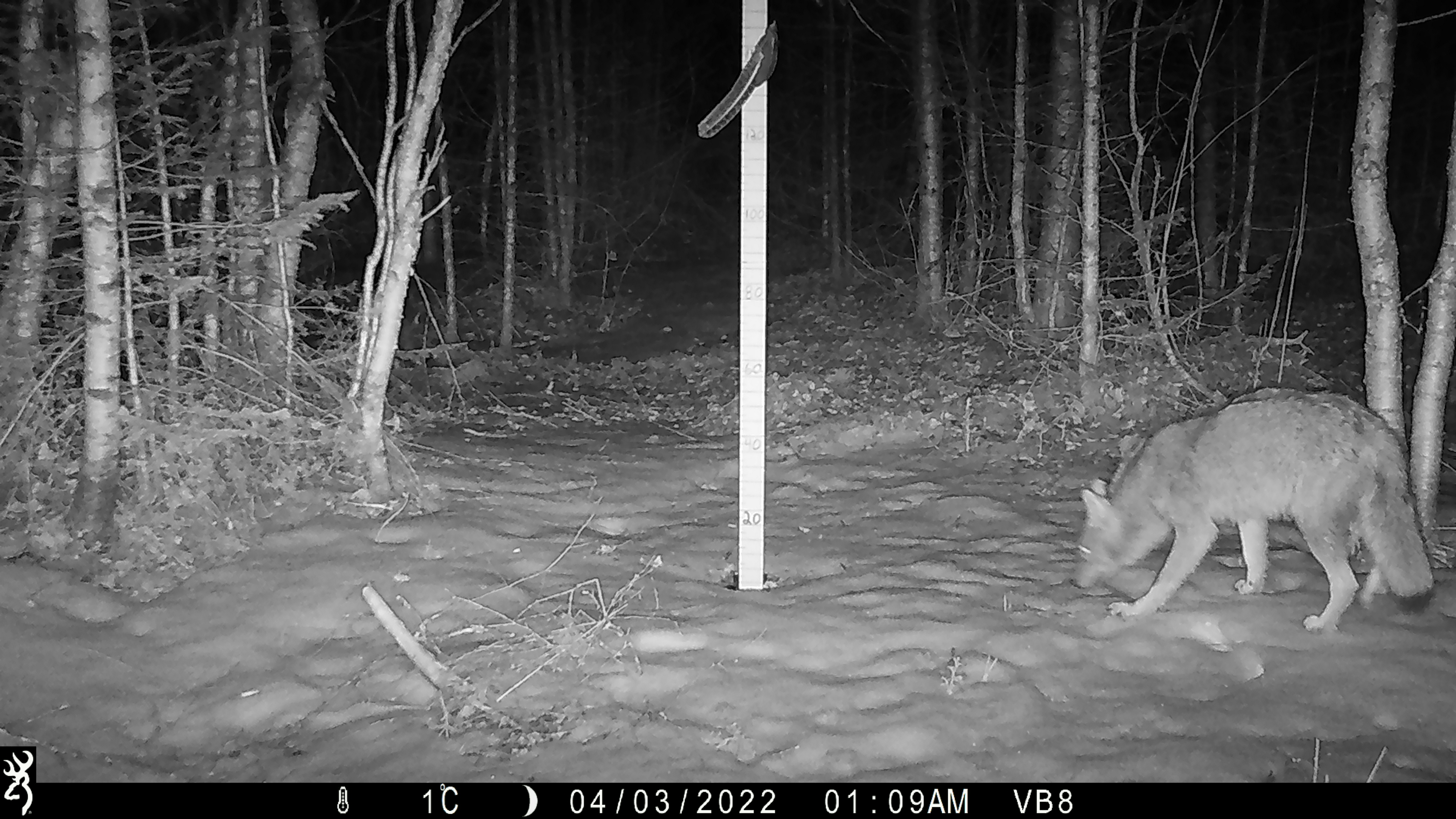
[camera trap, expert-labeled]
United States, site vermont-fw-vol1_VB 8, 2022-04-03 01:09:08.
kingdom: Animalia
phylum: Chordata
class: Mammalia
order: Carnivora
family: Canidae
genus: Canis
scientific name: Canis latrans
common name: coyote